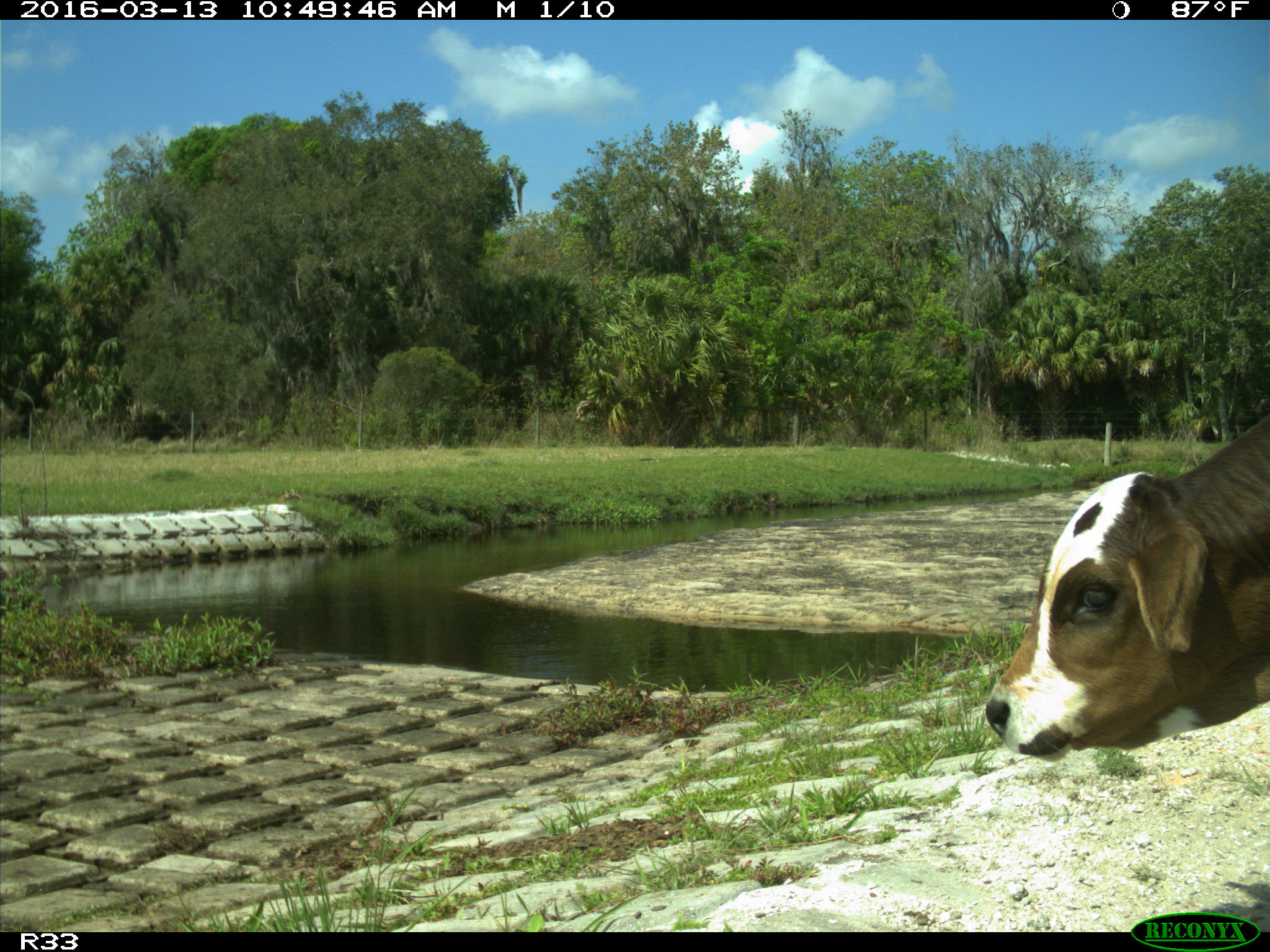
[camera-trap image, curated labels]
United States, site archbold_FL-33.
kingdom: Animalia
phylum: Chordata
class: Mammalia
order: Artiodactyla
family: Bovidae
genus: Bos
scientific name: Bos taurus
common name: domestic cow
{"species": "Bos taurus (domestic cow)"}